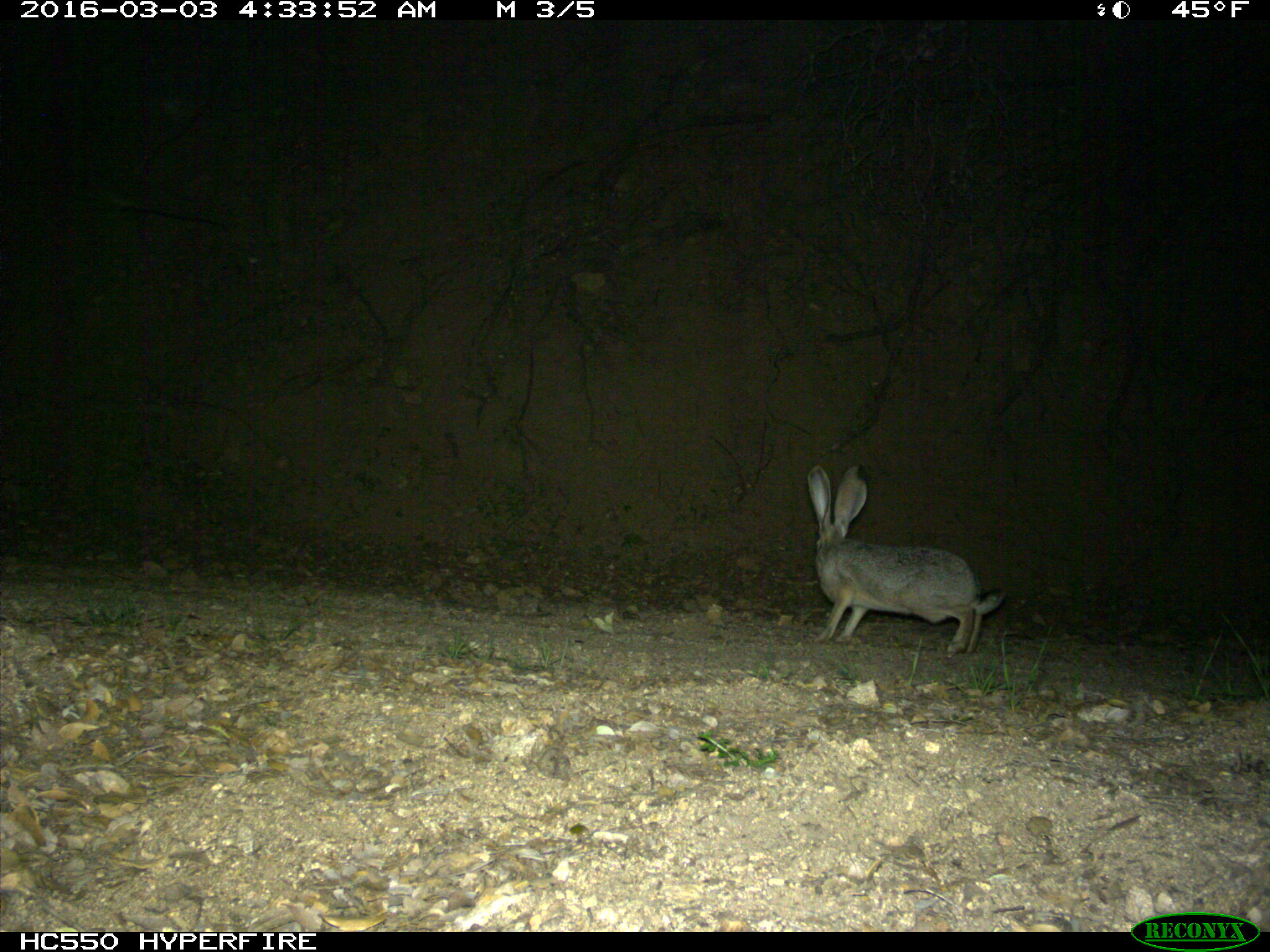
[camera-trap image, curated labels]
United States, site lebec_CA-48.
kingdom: Animalia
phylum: Chordata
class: Mammalia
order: Lagomorpha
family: Leporidae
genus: Lepus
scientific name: Lepus californicus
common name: black-tailed jackrabbit